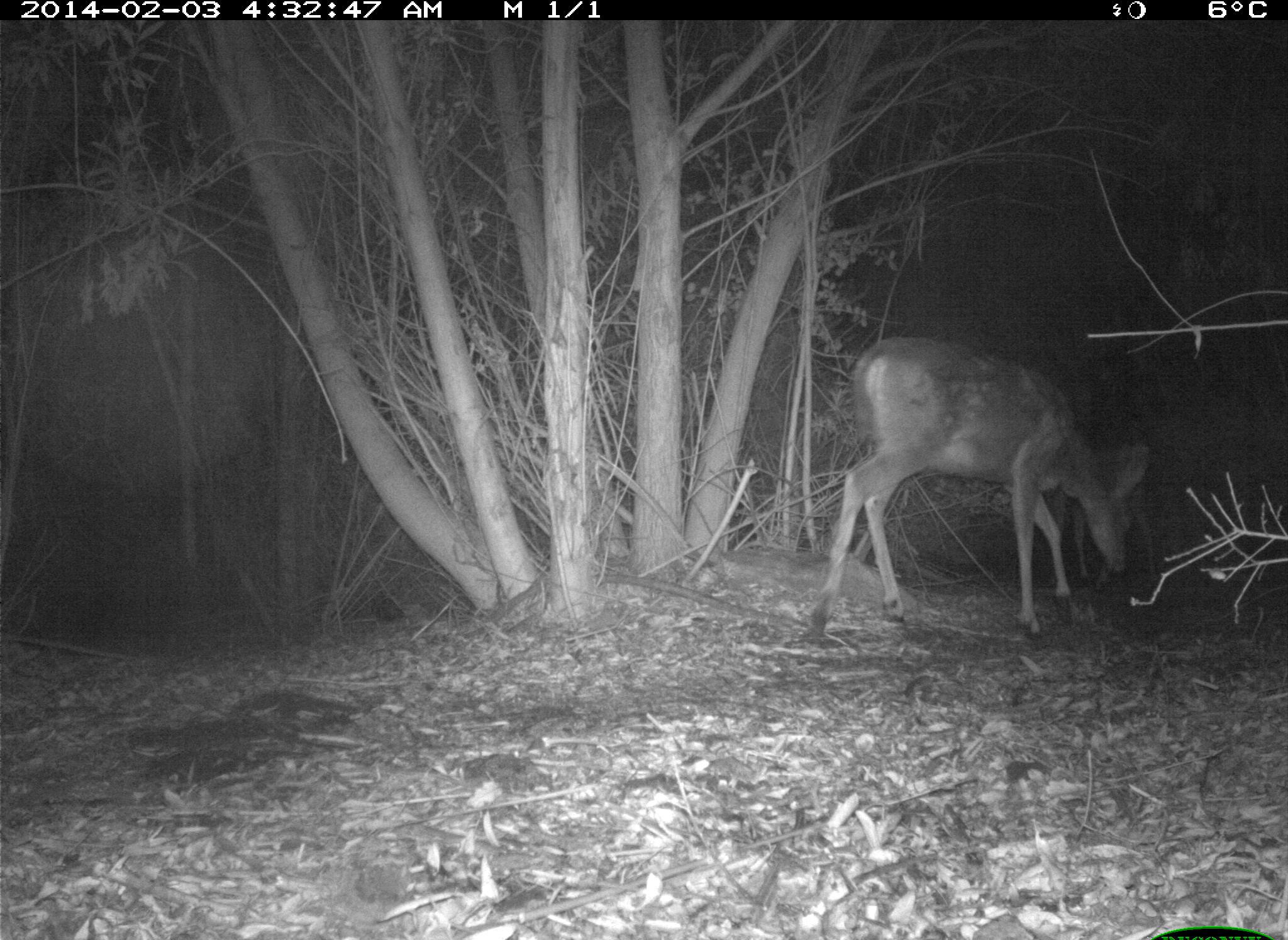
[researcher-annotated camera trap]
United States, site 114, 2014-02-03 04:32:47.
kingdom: Animalia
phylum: Chordata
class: Mammalia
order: Artiodactyla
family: Cervidae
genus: Odocoileus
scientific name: Odocoileus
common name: deer